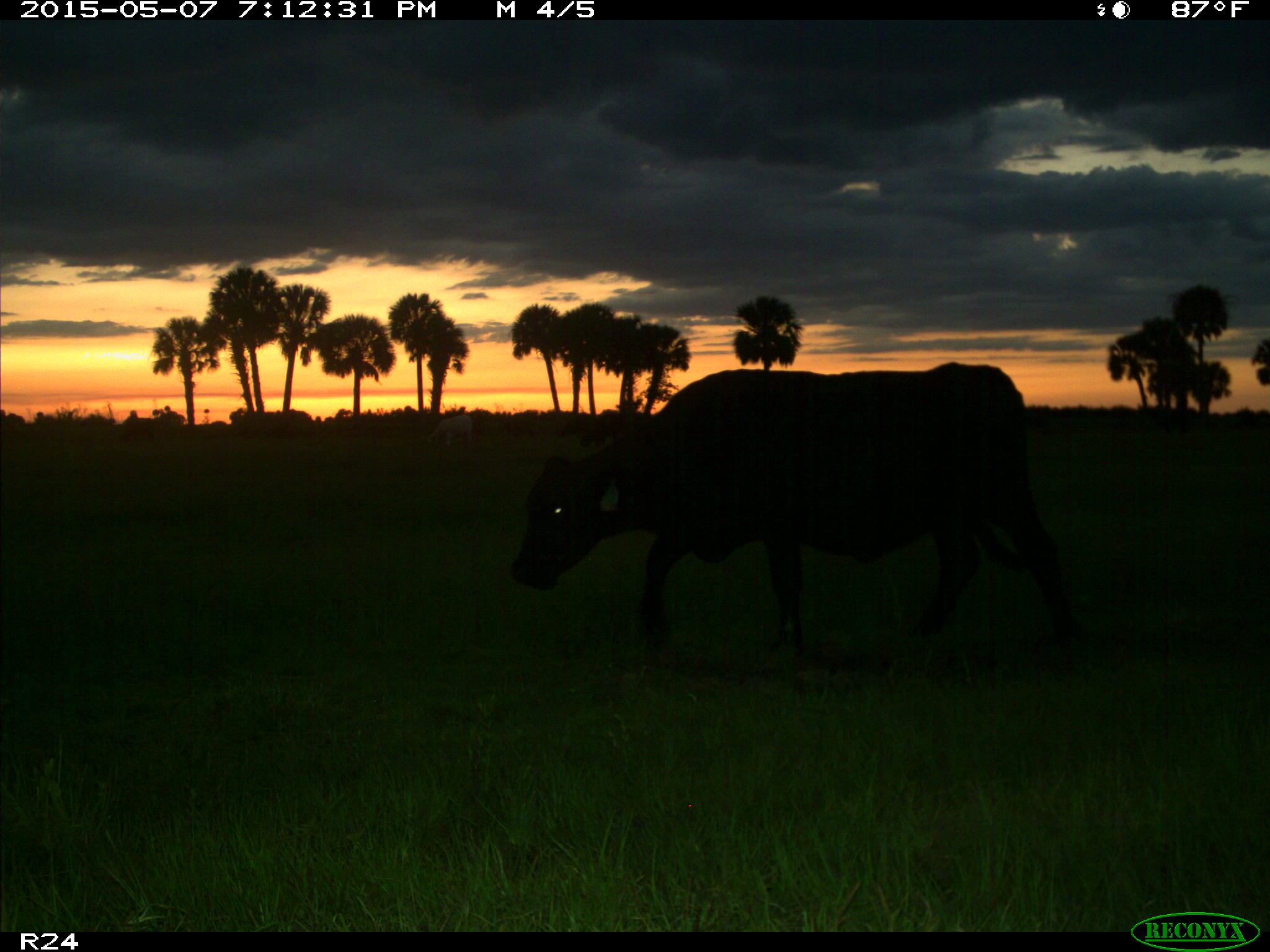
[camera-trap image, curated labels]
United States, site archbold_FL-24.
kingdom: Animalia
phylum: Chordata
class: Mammalia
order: Artiodactyla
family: Bovidae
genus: Bos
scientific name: Bos taurus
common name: domestic cow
Bos taurus (domestic cow).